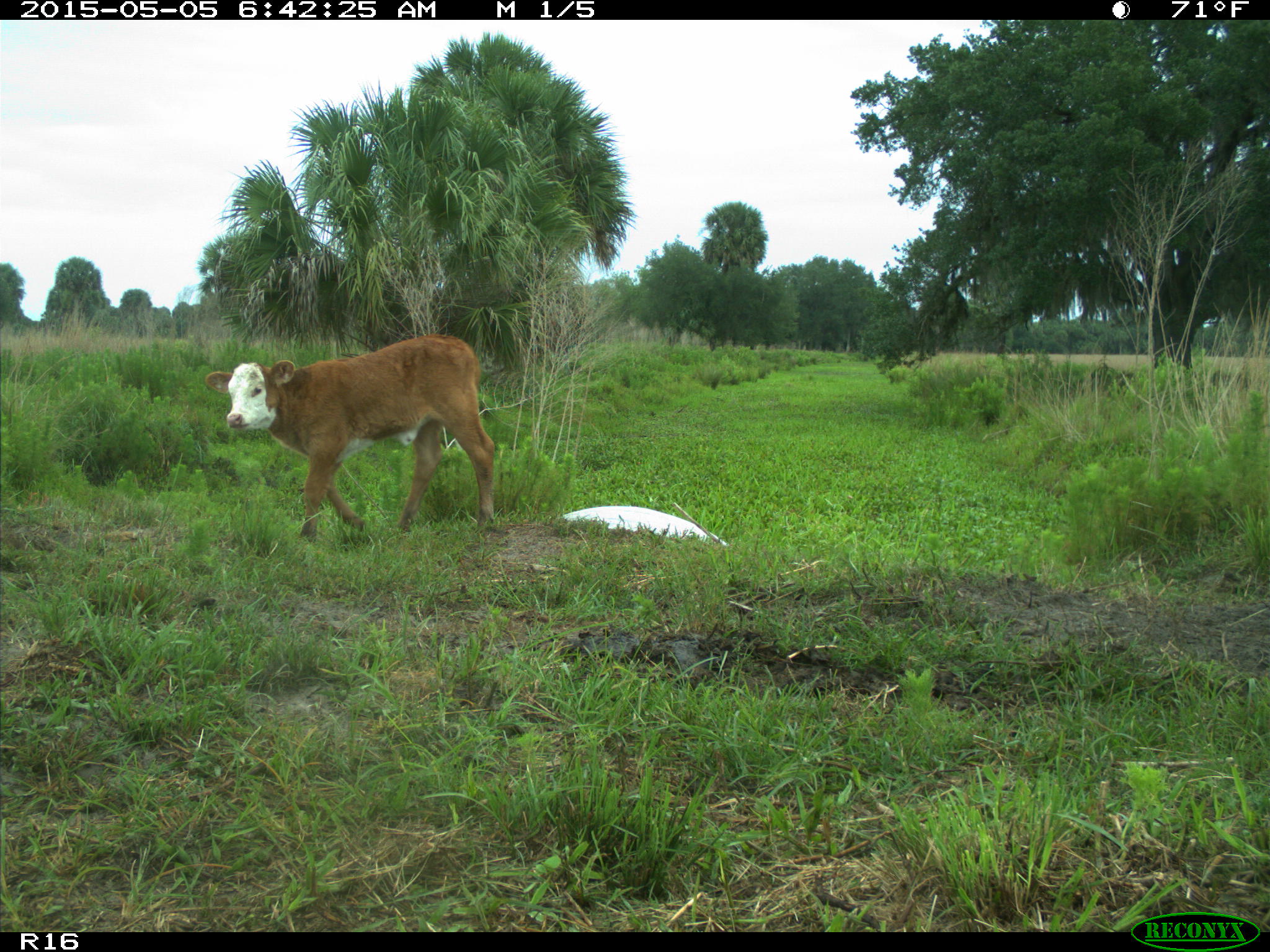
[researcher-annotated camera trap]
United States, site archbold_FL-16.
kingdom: Animalia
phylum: Chordata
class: Mammalia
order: Artiodactyla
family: Bovidae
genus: Bos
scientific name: Bos taurus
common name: domestic cow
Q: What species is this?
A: Bos taurus (domestic cow).